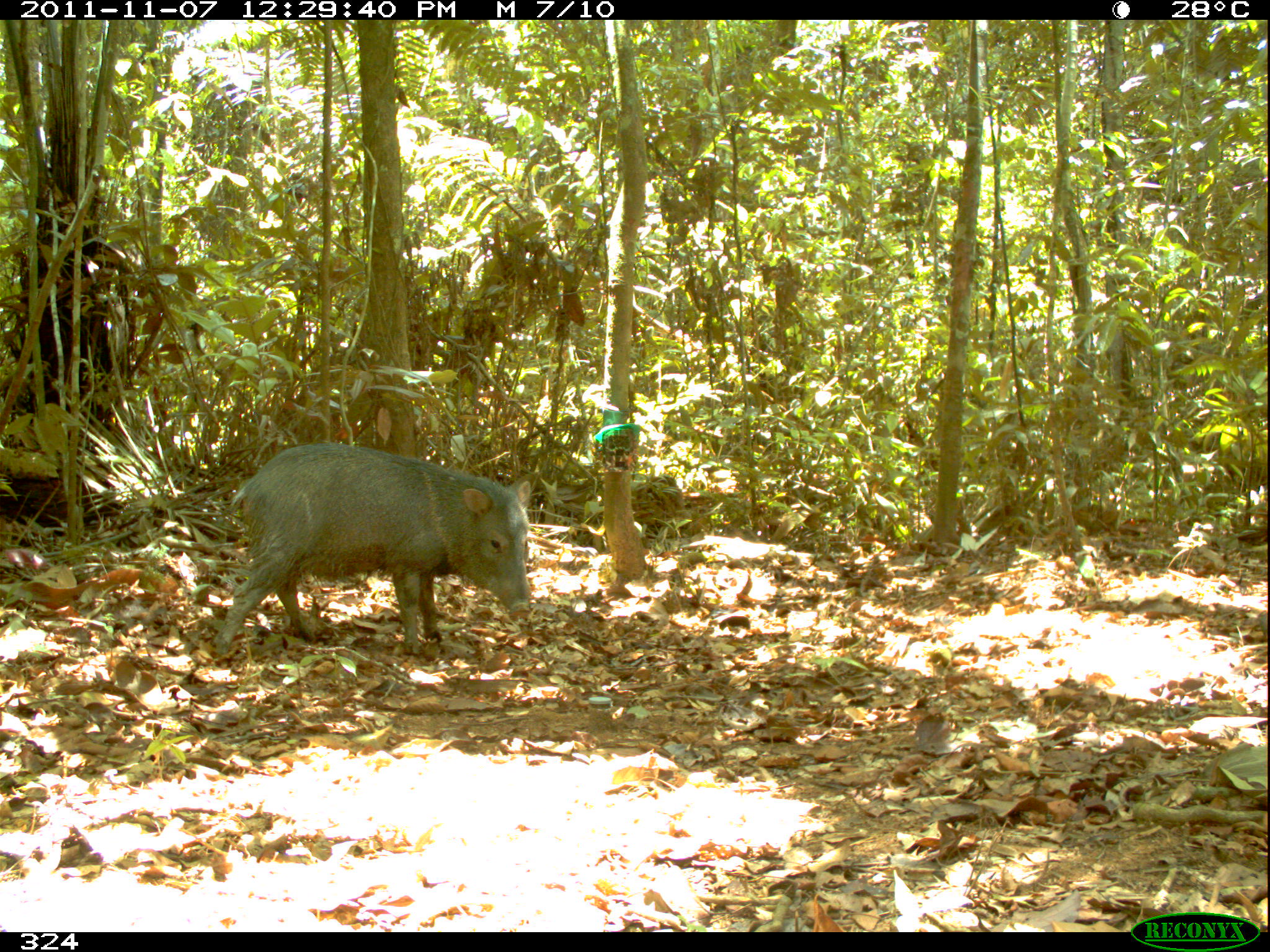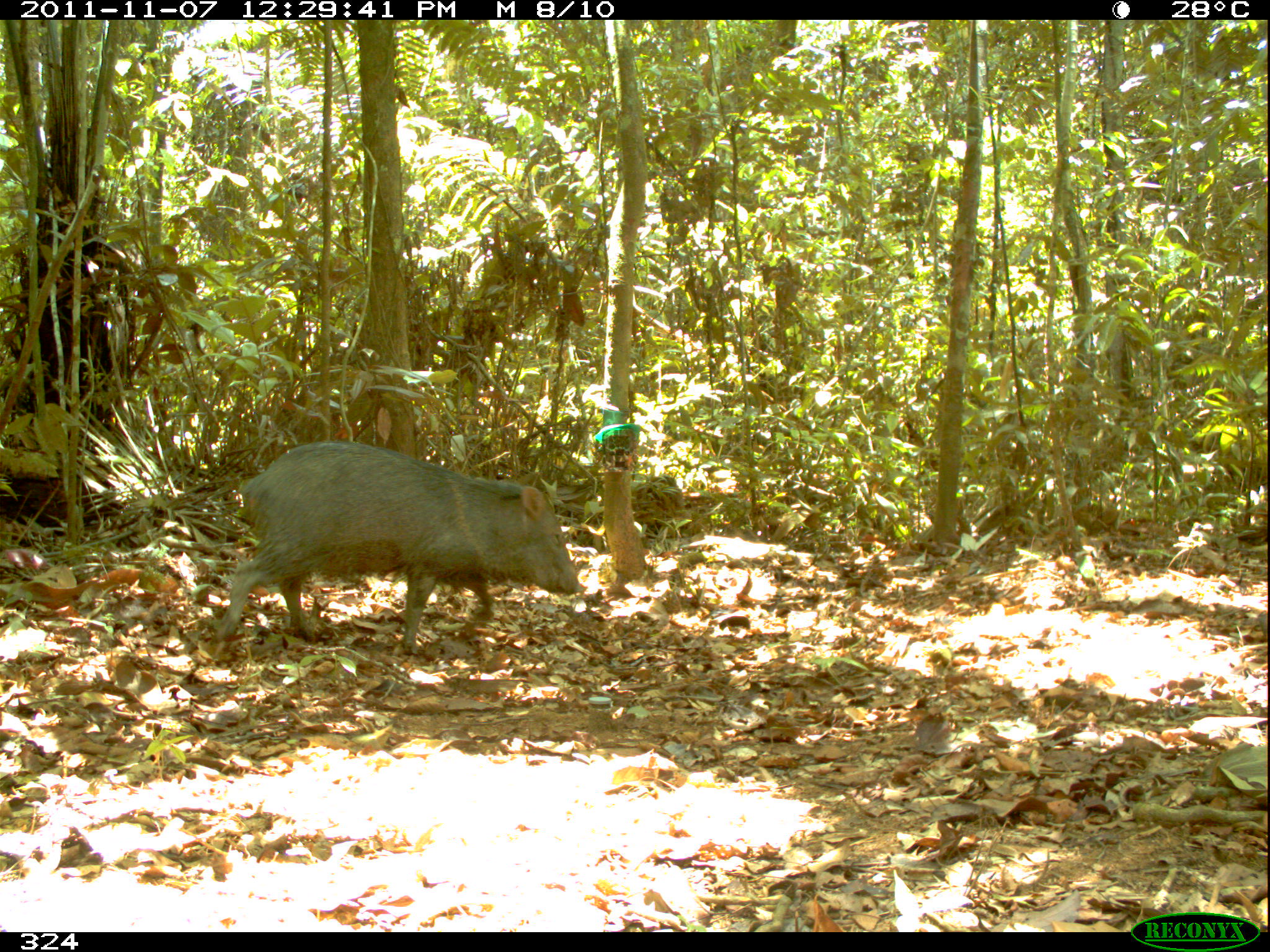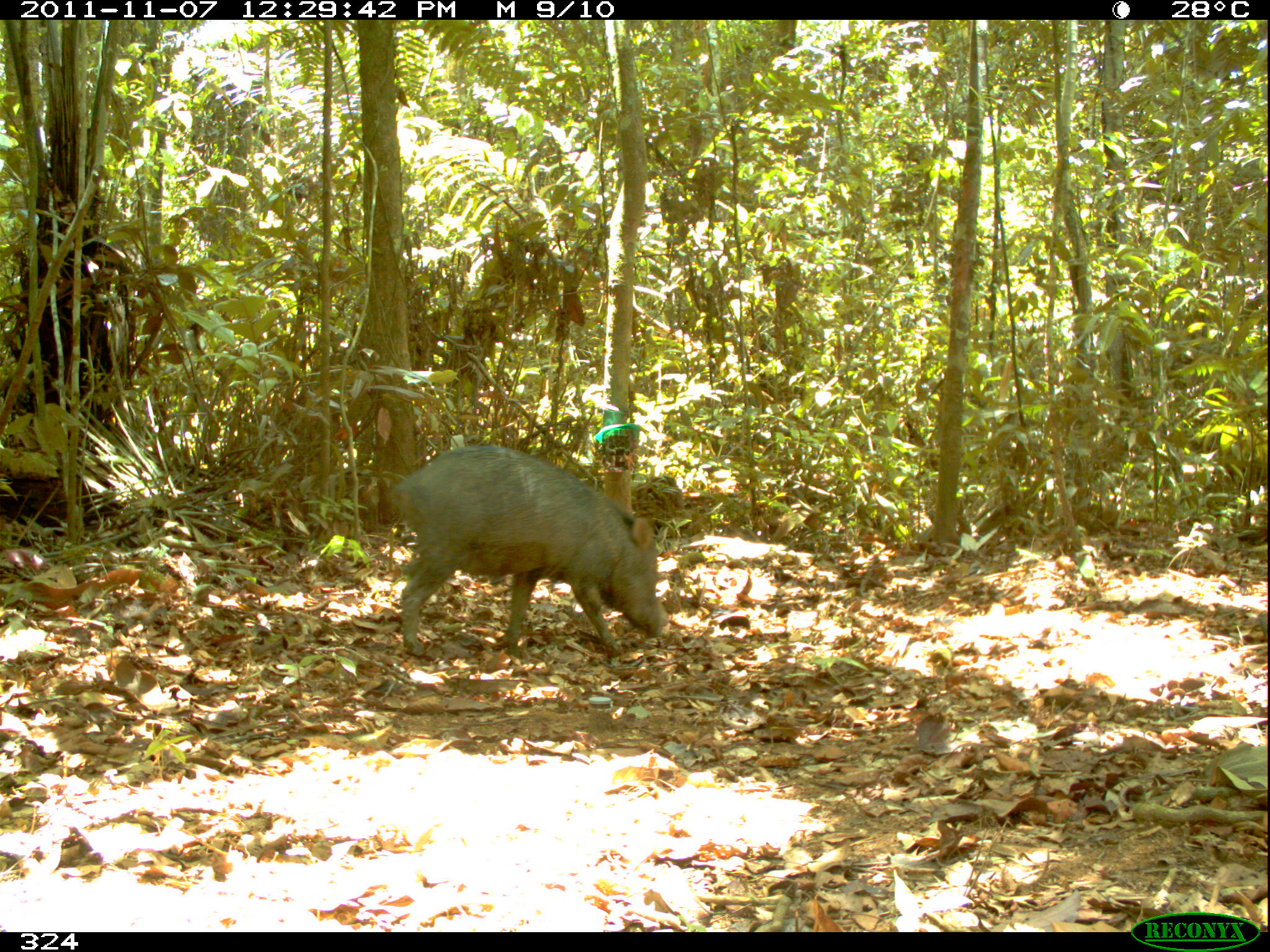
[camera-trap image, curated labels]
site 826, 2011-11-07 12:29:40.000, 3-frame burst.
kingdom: Animalia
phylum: Chordata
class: Mammalia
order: Artiodactyla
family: Tayassuidae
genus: Pecari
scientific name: Pecari tajacu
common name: collared peccary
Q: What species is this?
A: Pecari tajacu (collared peccary).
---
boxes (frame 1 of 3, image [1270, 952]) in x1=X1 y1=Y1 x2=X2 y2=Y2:
pecari tajacu: x1=212 y1=442 x2=532 y2=656